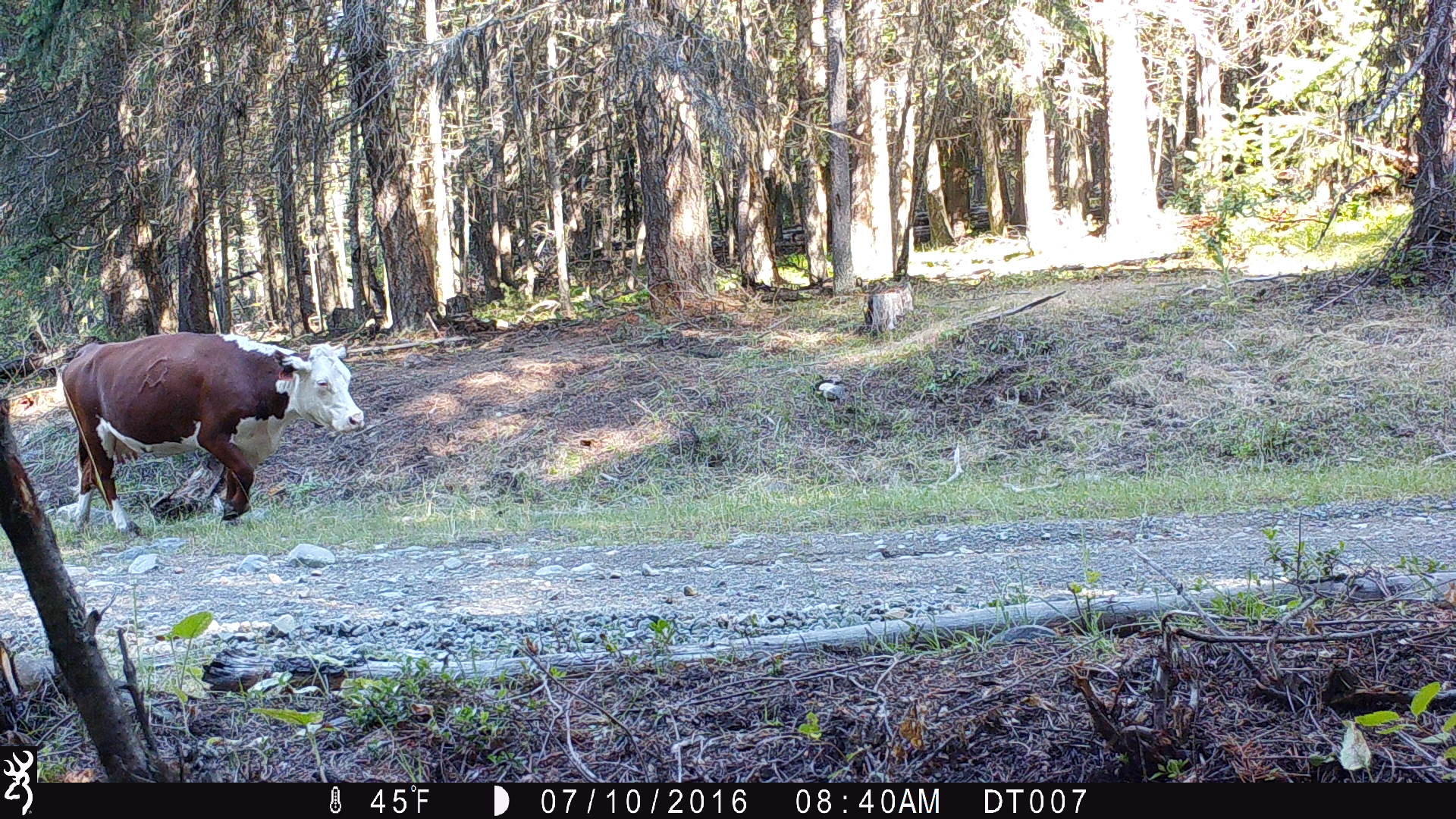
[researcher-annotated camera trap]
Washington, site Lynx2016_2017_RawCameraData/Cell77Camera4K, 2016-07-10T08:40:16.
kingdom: Animalia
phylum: Chordata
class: Mammalia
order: Artiodactyla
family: Bovidae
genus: Bos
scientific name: Bos taurus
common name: domestic cattle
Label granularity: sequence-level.